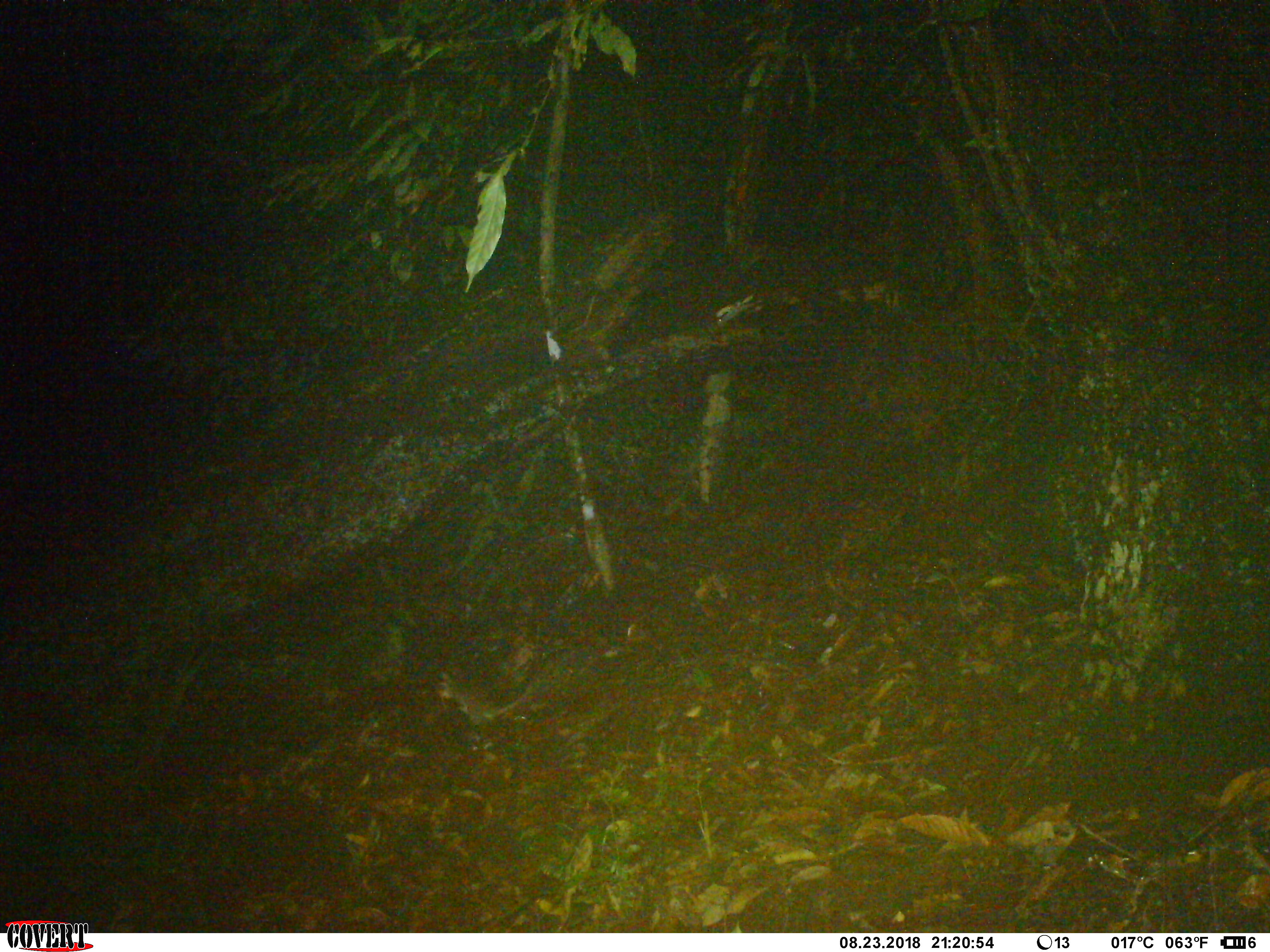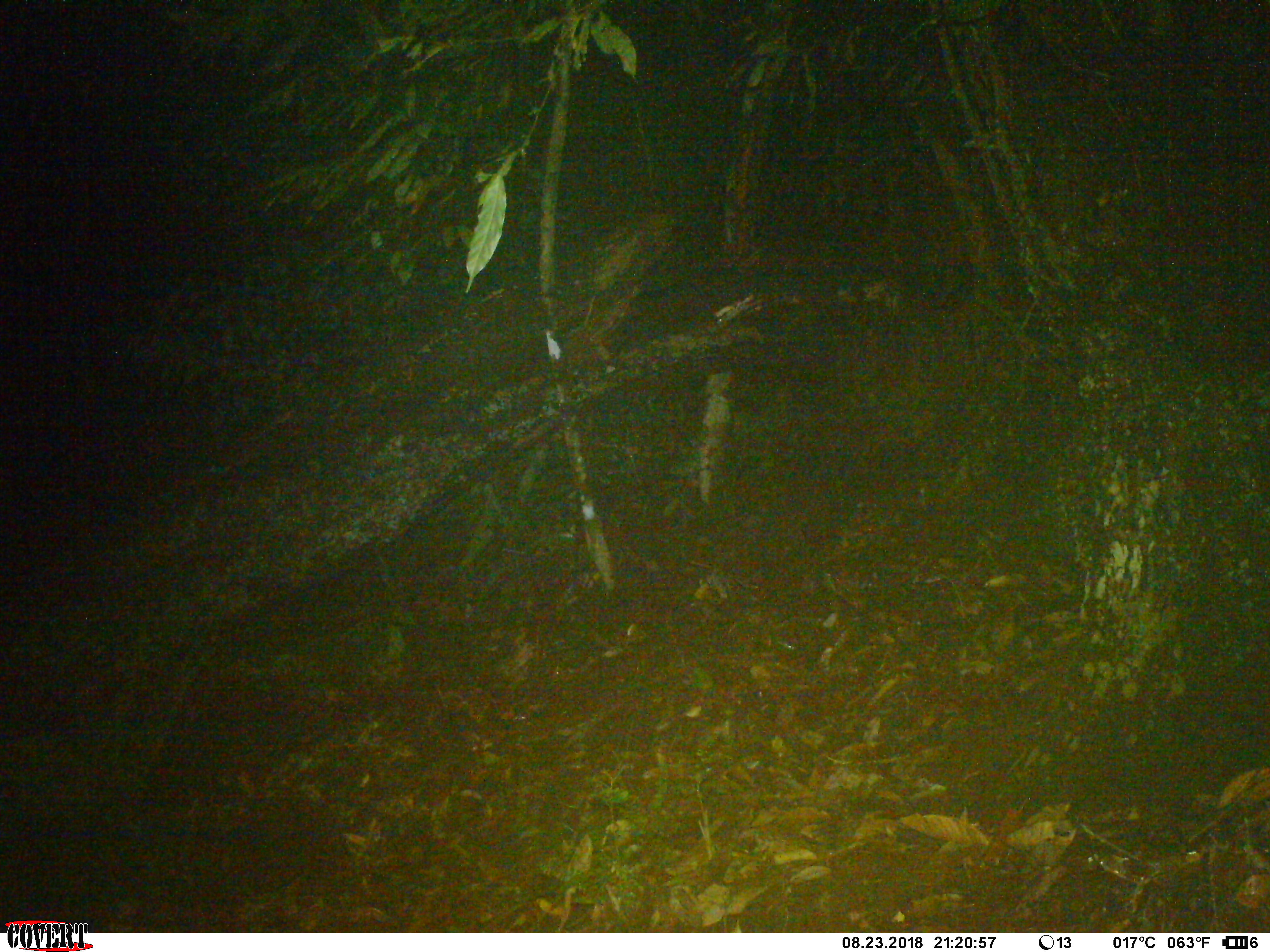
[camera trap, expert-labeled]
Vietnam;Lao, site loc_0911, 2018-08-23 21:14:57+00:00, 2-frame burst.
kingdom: Animalia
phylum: Chordata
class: Mammalia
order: Rodentia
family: Muridae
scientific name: Muridae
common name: old-world mice and rats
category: unidentified murid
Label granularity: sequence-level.